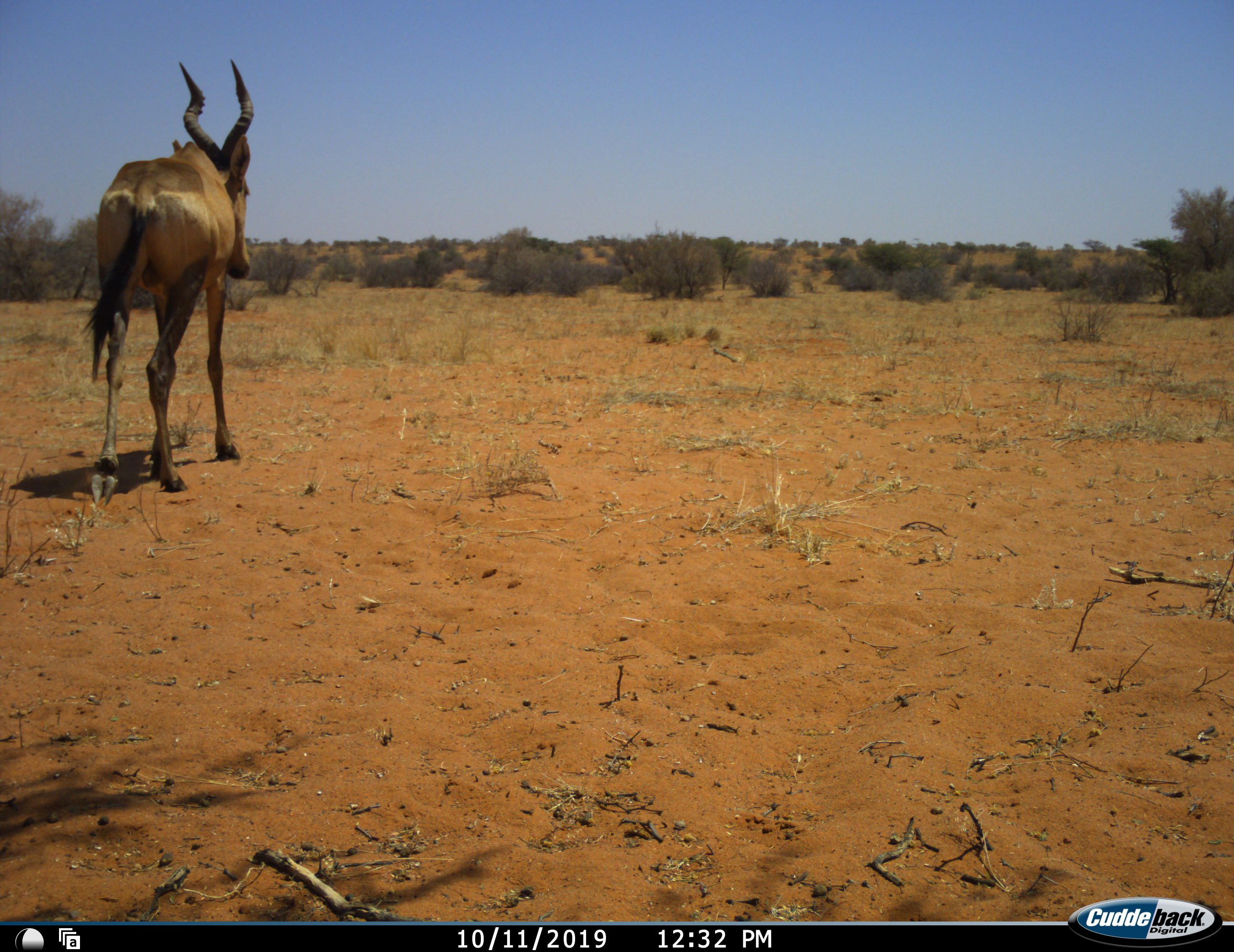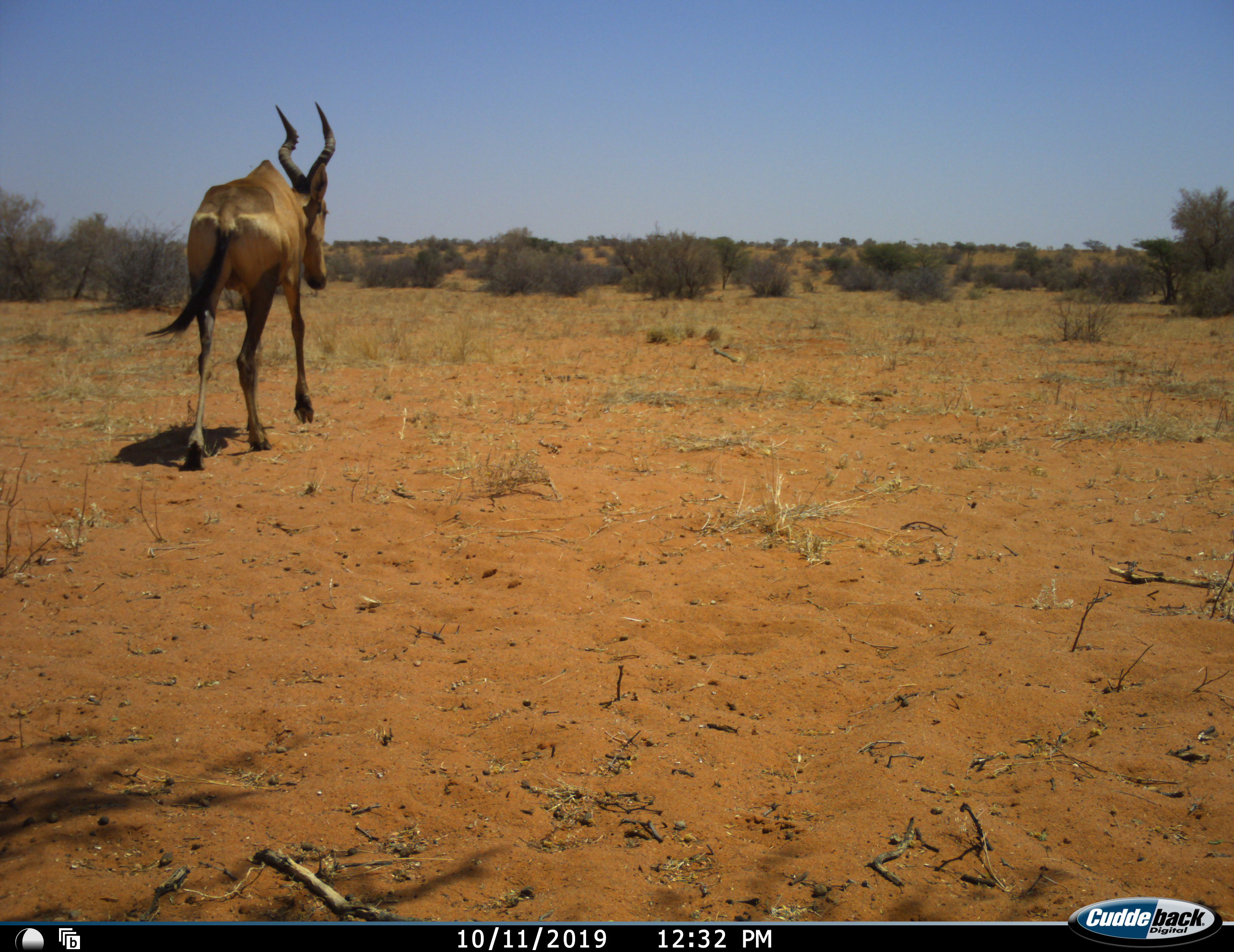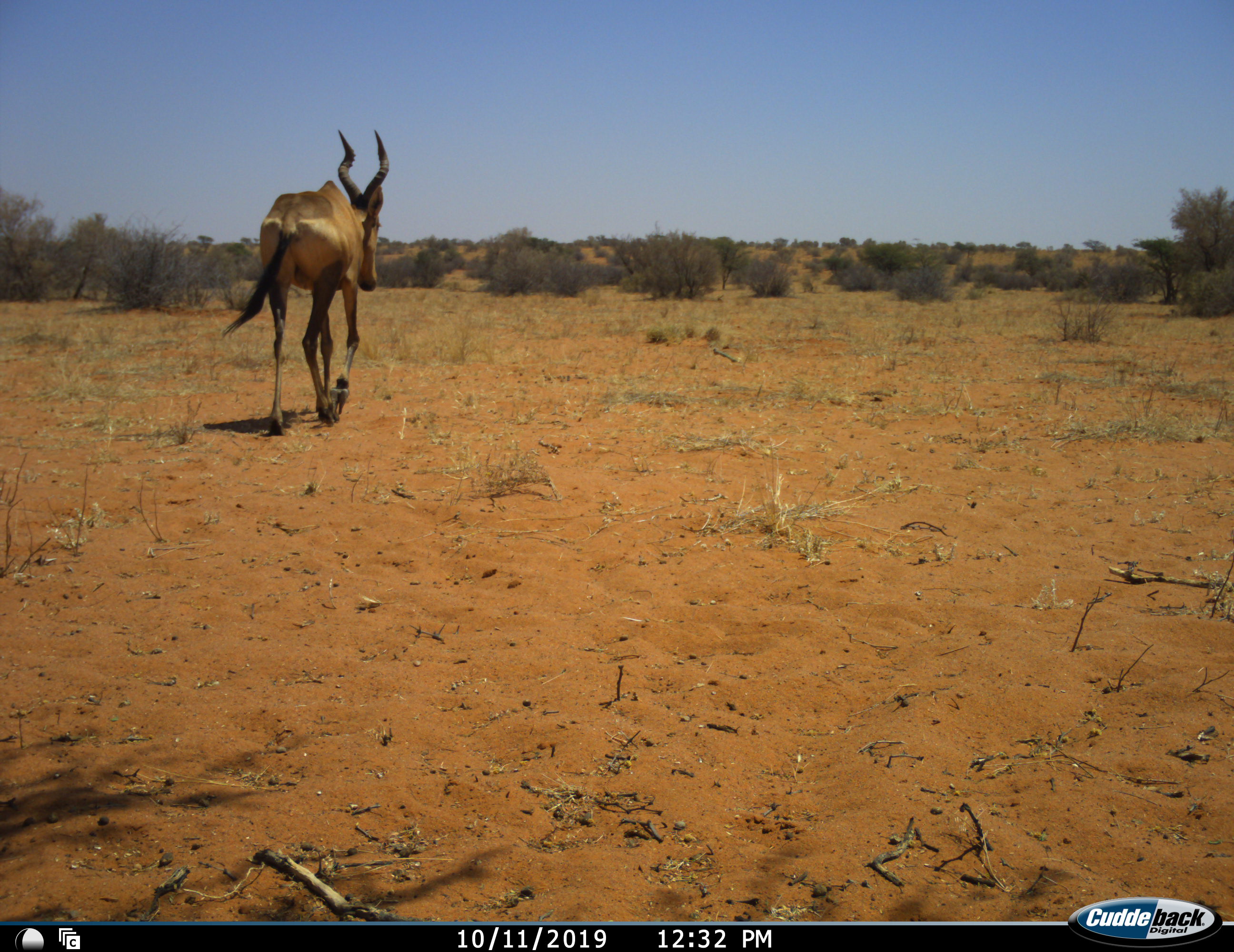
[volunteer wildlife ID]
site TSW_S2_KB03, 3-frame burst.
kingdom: Animalia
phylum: Chordata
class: Mammalia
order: Artiodactyla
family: Bovidae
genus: Alcelaphus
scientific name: Alcelaphus buselaphus caama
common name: red hartebeest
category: hartebeestred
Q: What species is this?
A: Hartebeestred (red hartebeest) (Alcelaphus buselaphus caama).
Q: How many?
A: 1.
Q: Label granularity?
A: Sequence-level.